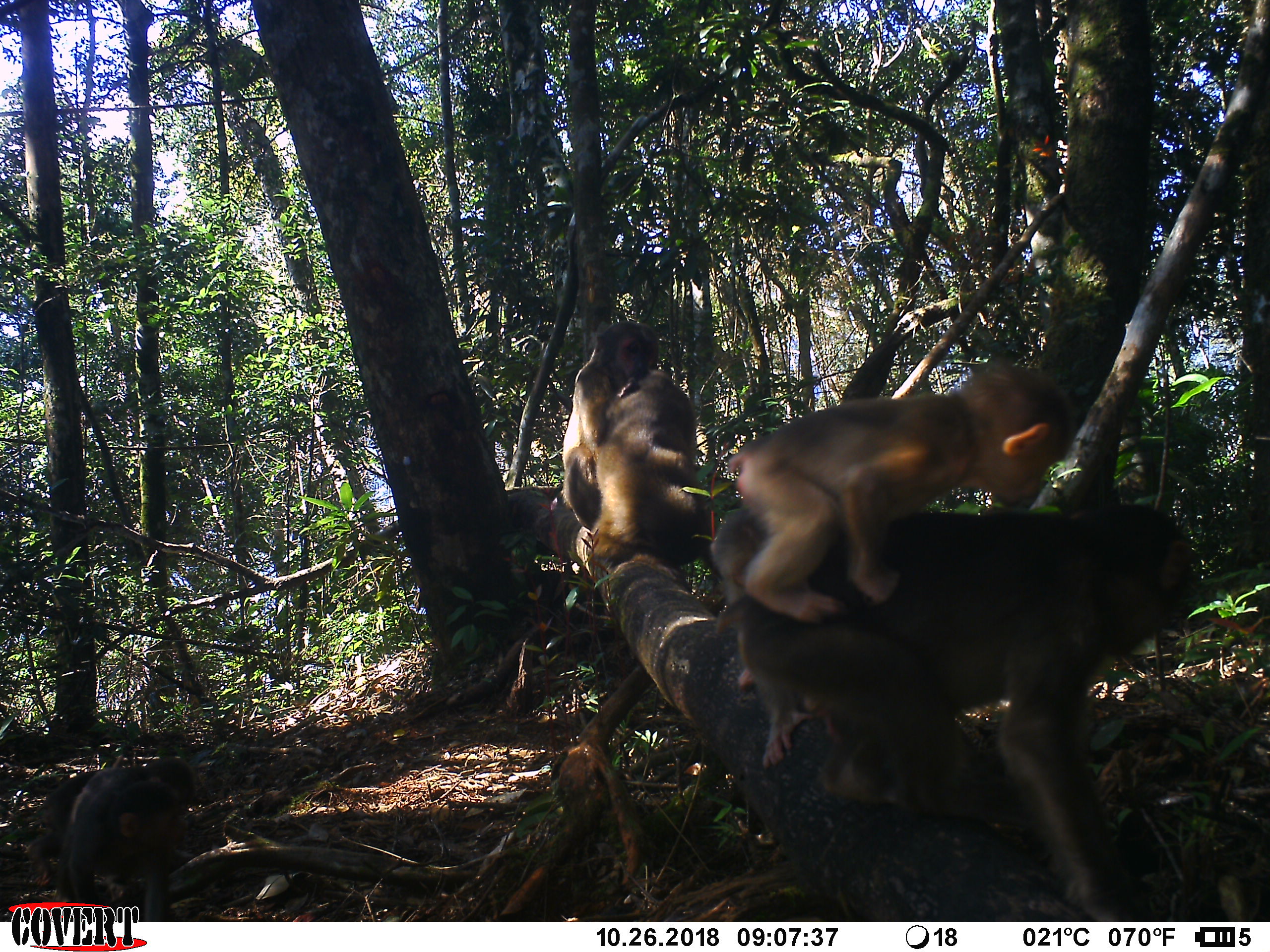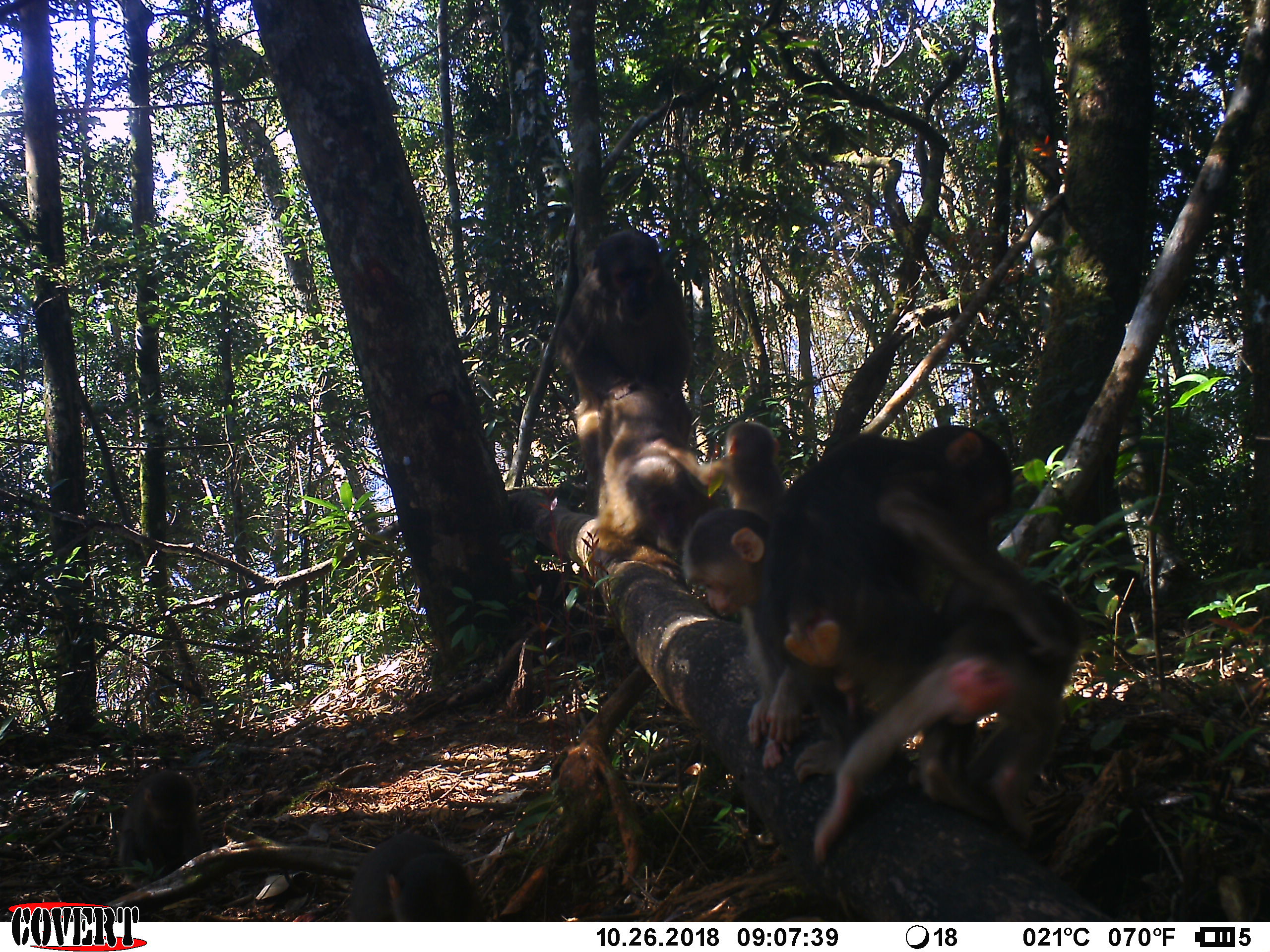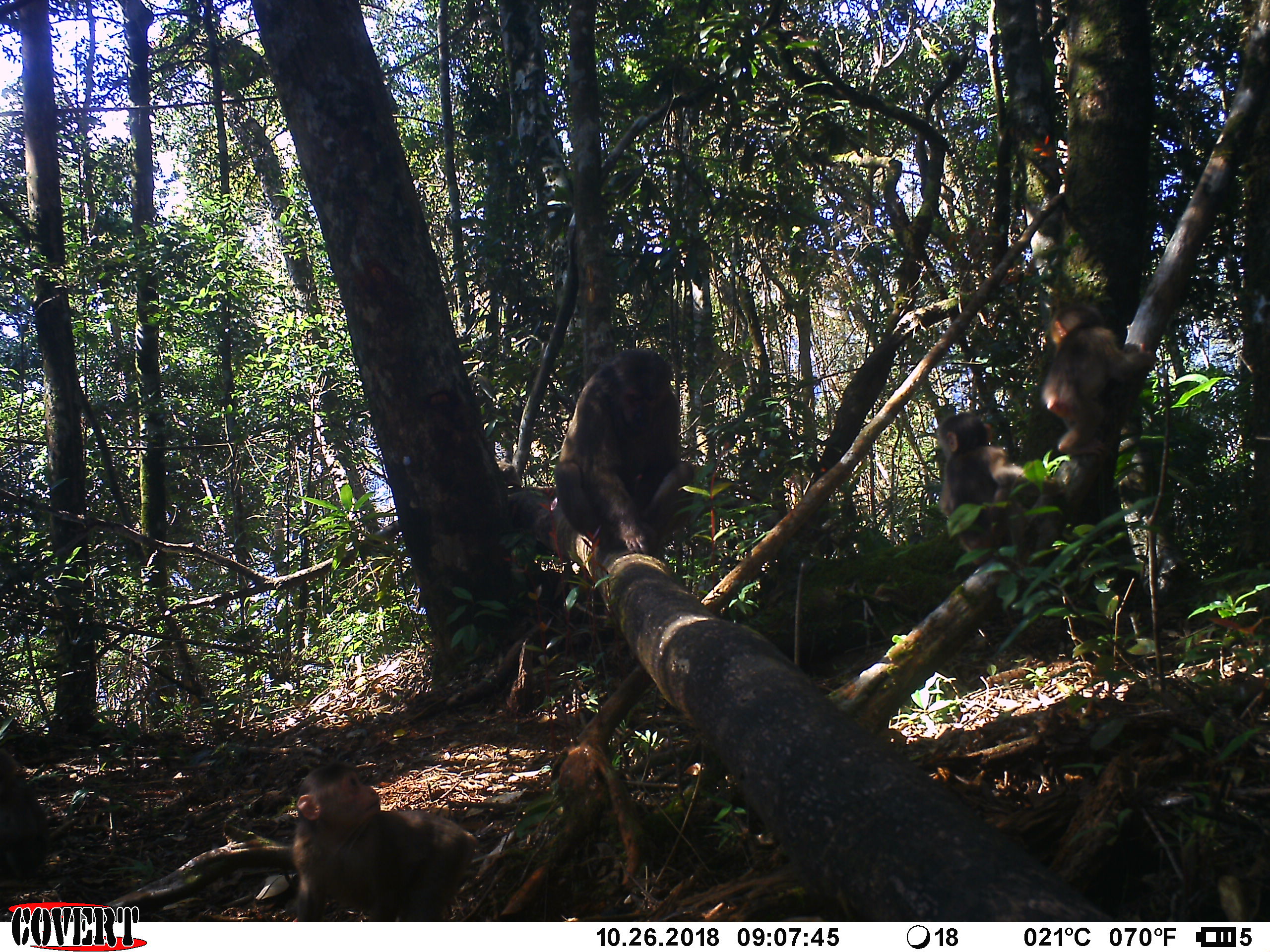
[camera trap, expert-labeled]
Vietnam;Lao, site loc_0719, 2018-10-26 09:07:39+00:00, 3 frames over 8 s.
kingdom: Animalia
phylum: Chordata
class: Mammalia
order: Primates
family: Cercopithecidae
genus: Macaca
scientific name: Macaca arctoides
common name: stump-tailed macaque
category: stump tailed macaque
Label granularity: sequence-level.